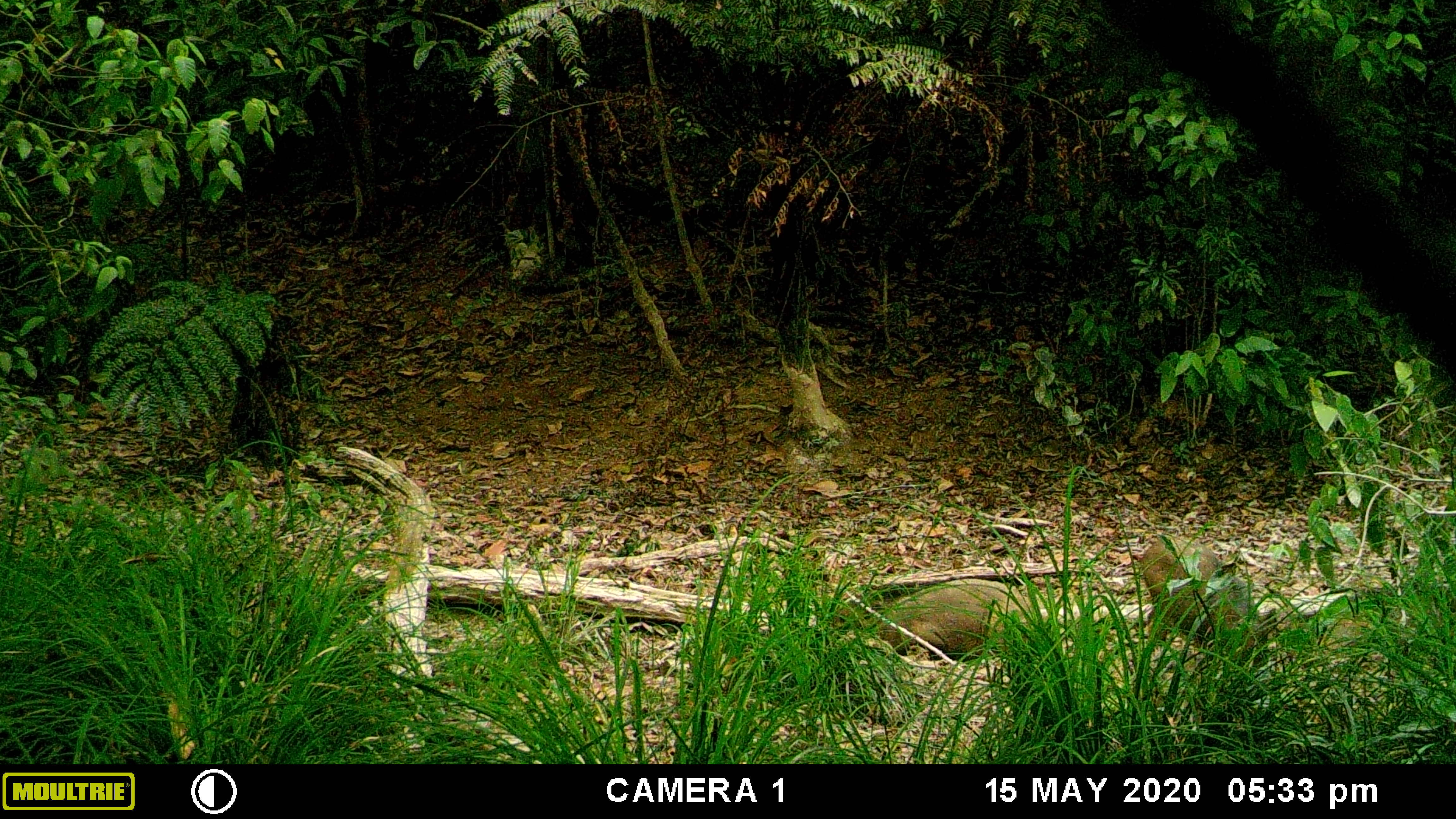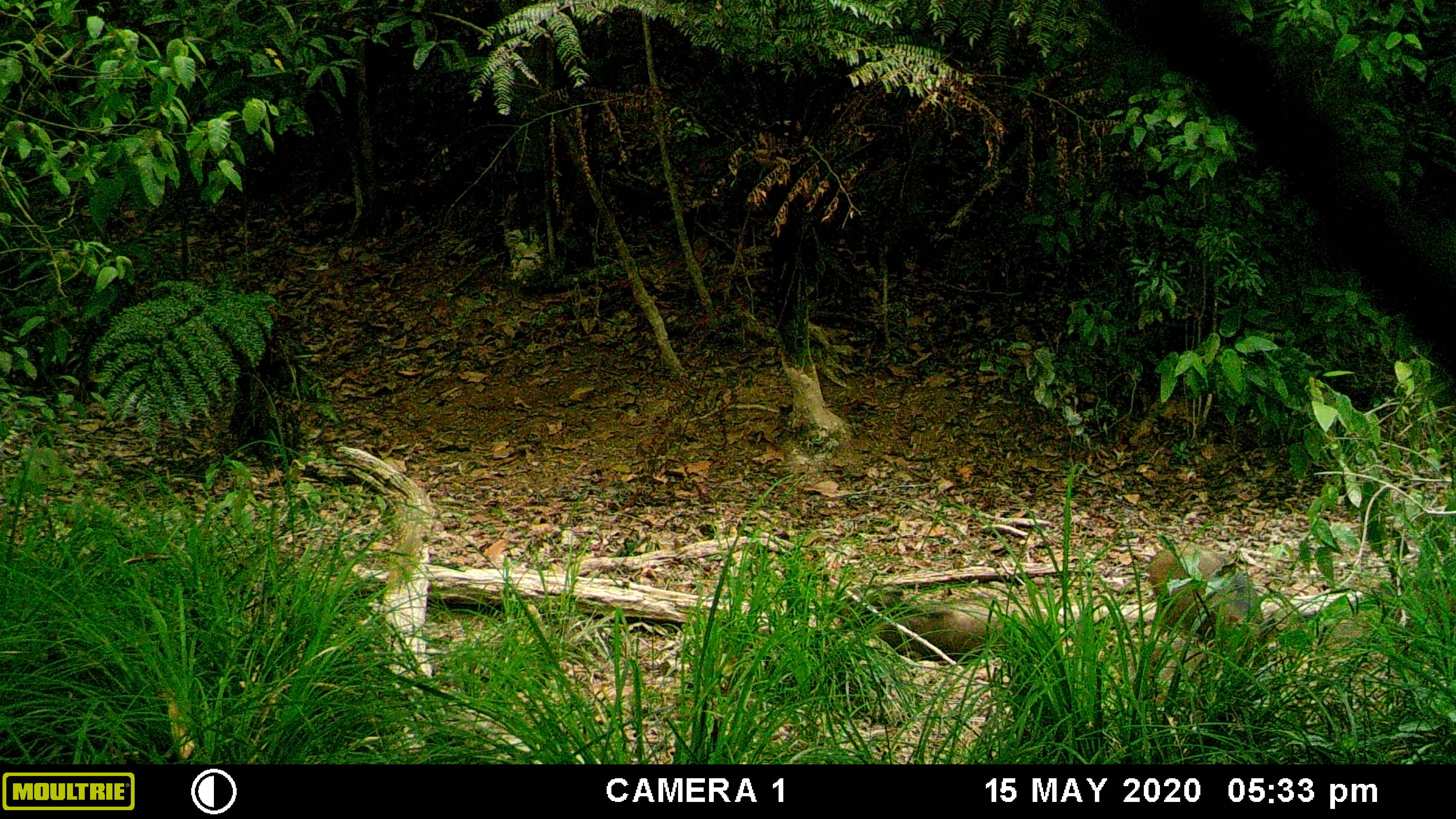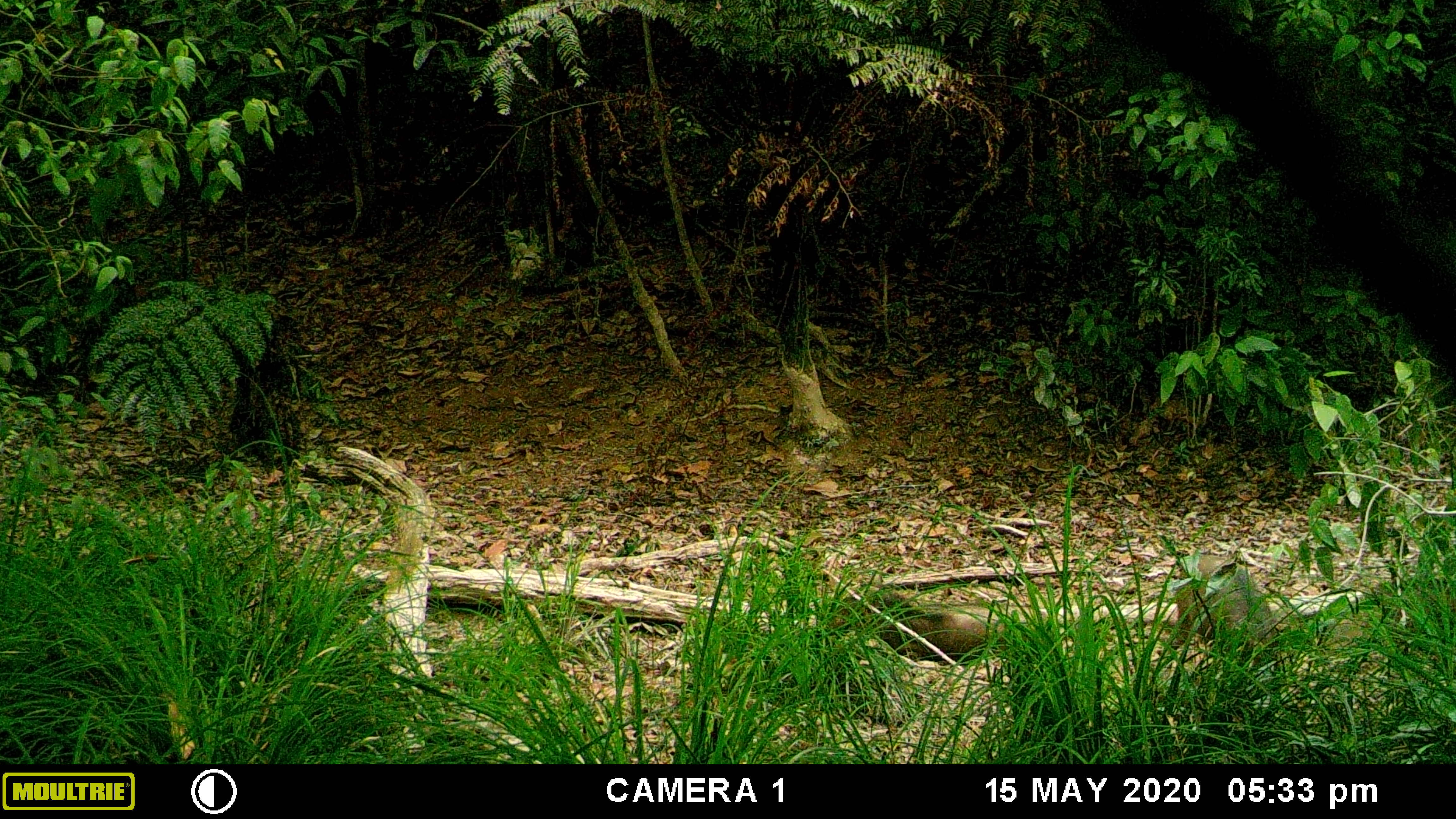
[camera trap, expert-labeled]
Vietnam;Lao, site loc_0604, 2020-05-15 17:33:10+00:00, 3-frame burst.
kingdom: Animalia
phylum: Chordata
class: Mammalia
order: Artiodactyla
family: Suidae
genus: Sus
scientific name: Sus scrofa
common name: eurasian wild pig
Eurasian wild pig (Sus scrofa). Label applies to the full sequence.